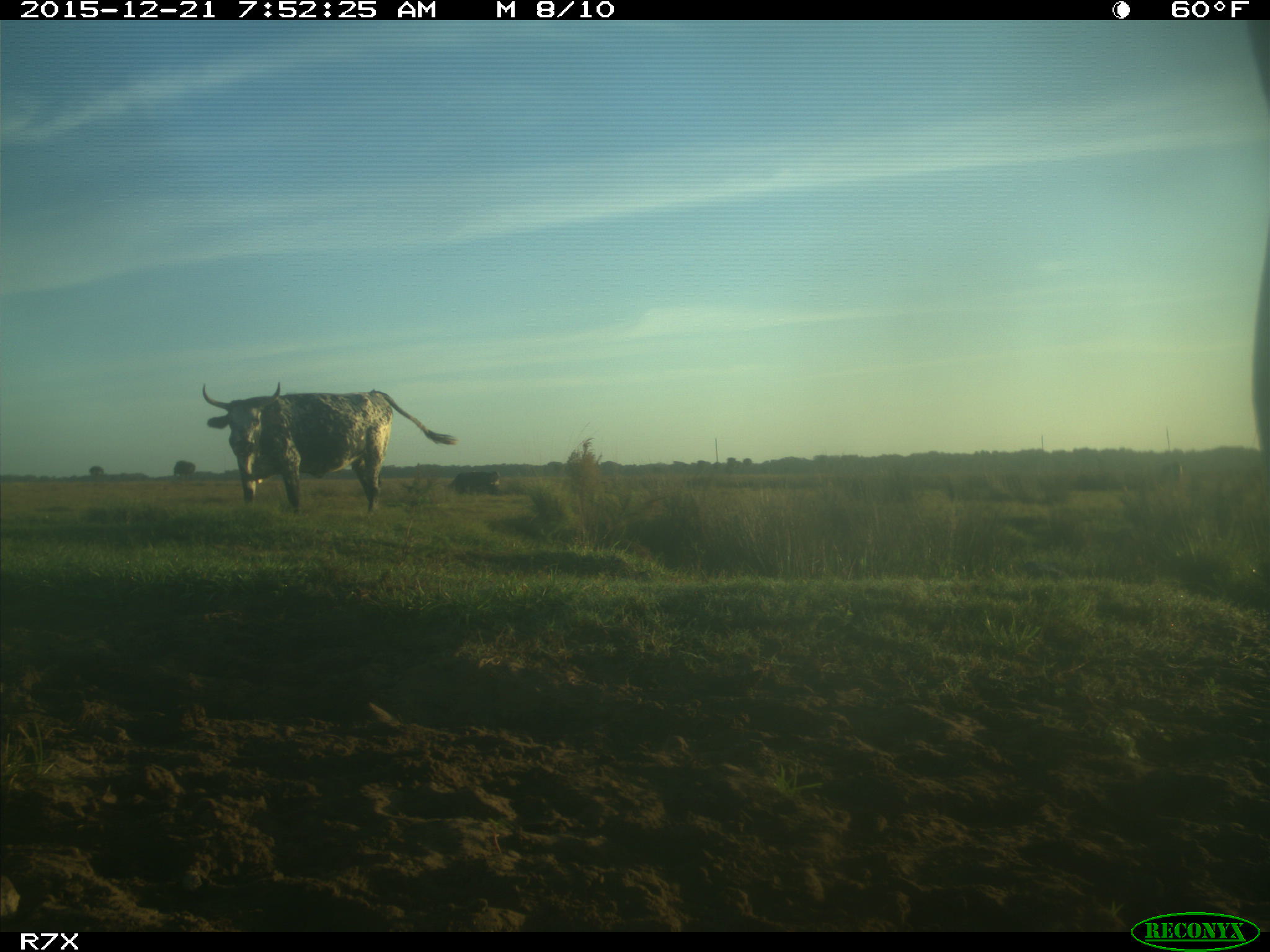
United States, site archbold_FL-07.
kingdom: Animalia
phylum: Chordata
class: Mammalia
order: Artiodactyla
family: Bovidae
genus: Bos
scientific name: Bos taurus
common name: domestic cow